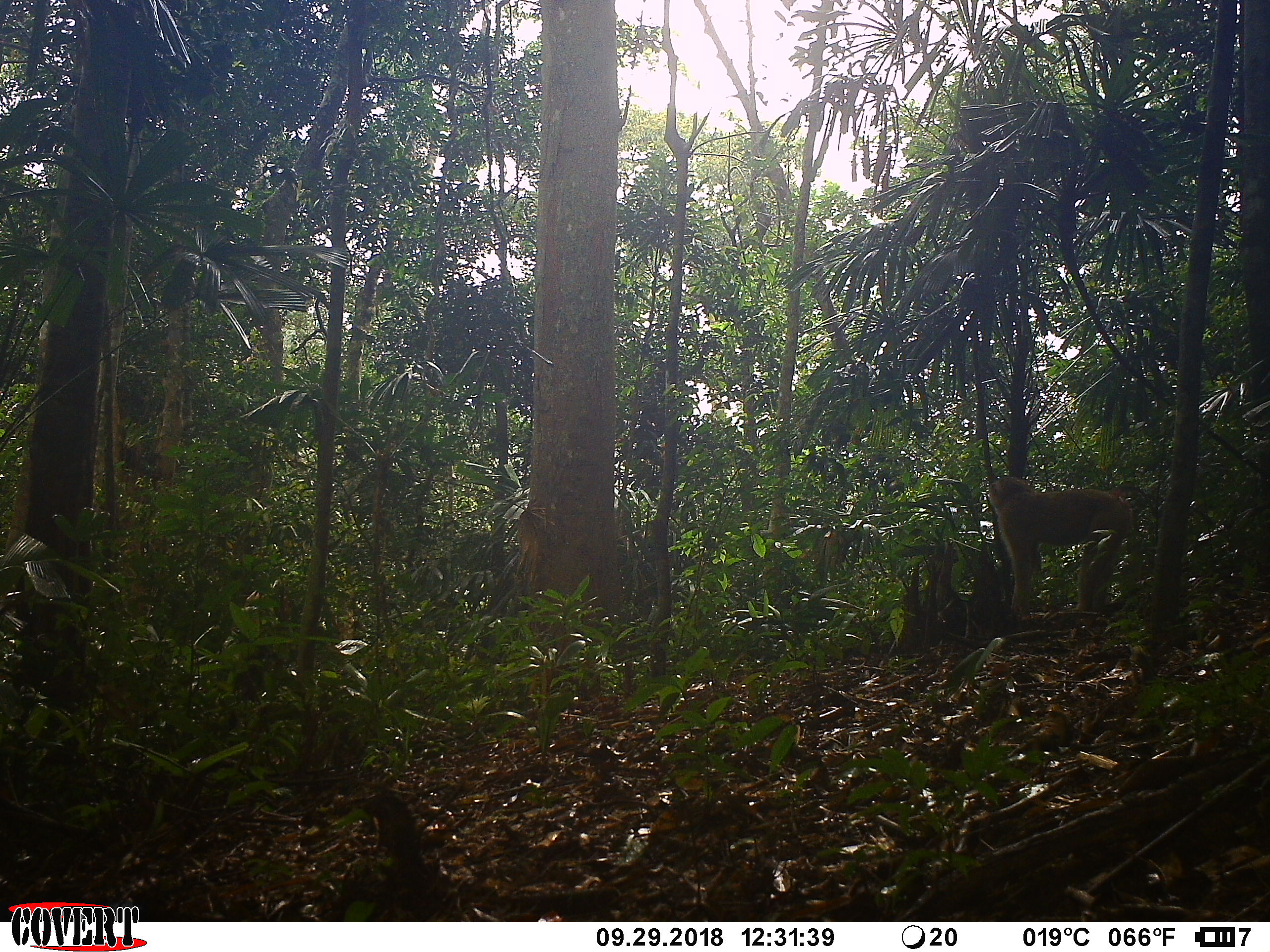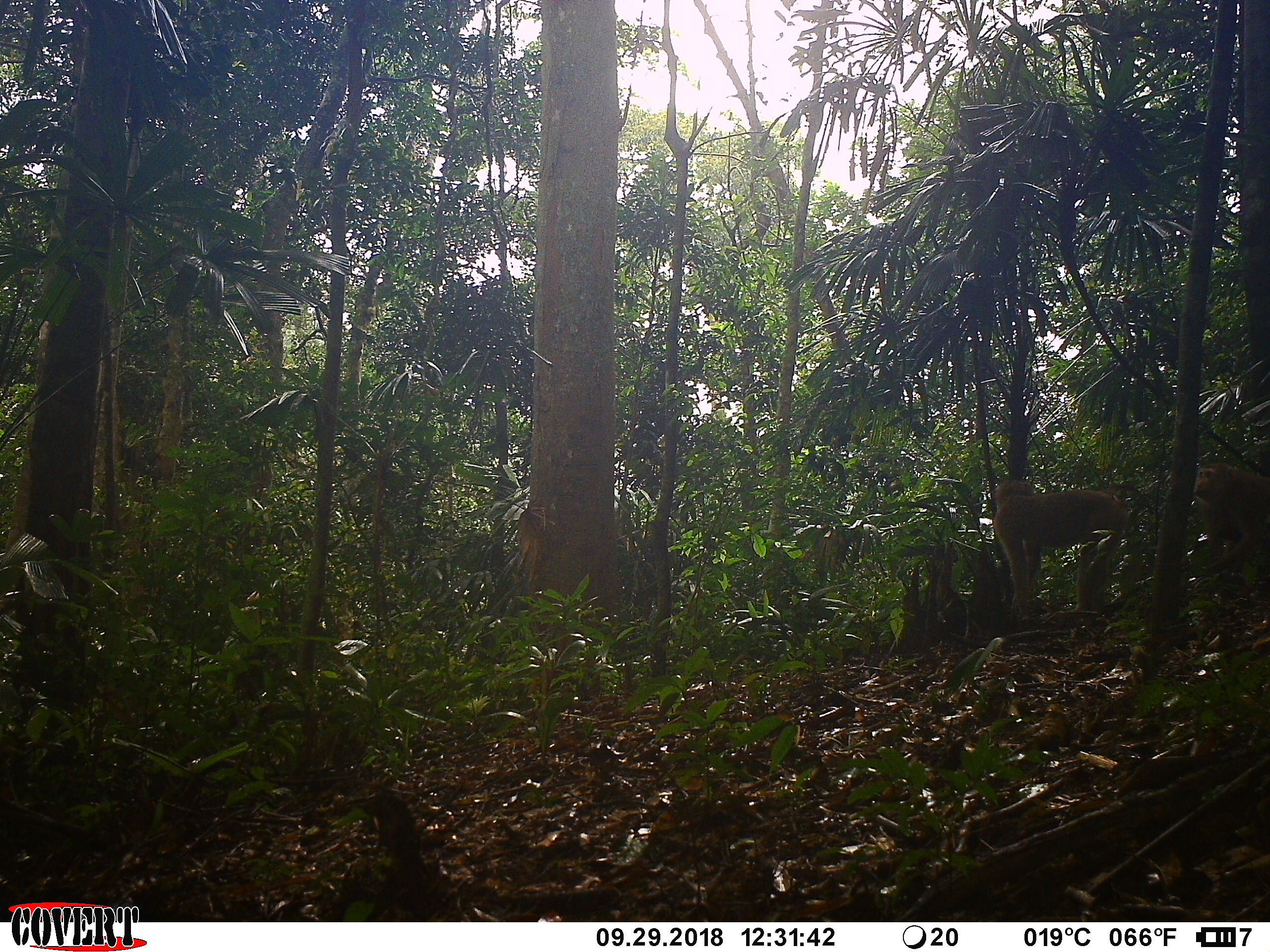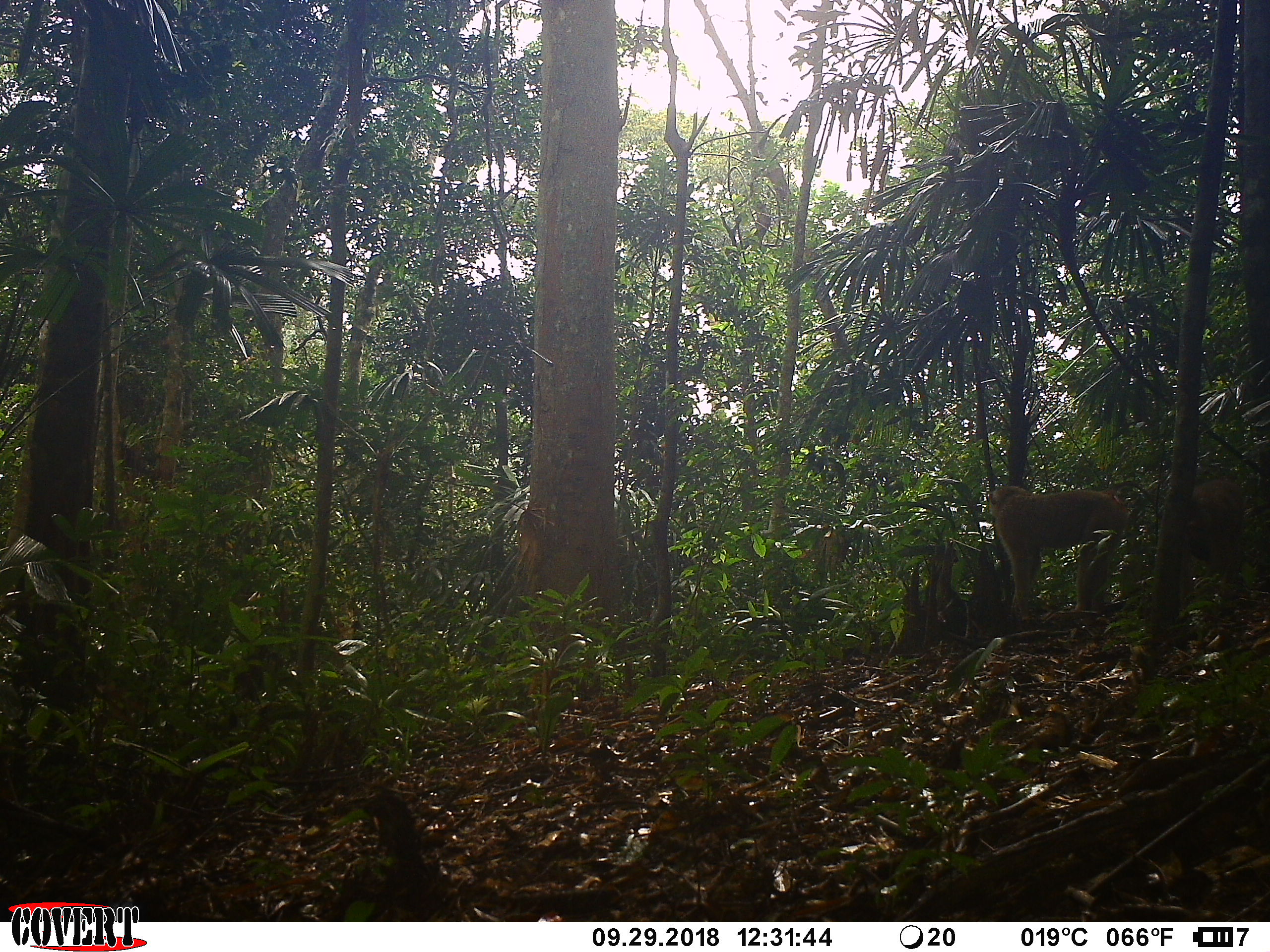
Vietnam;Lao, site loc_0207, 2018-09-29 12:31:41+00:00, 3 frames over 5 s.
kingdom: Animalia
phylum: Chordata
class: Mammalia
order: Primates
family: Cercopithecidae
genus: Macaca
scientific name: Macaca nemestrina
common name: pig-tailed macaque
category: pig tailed macaque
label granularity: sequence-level